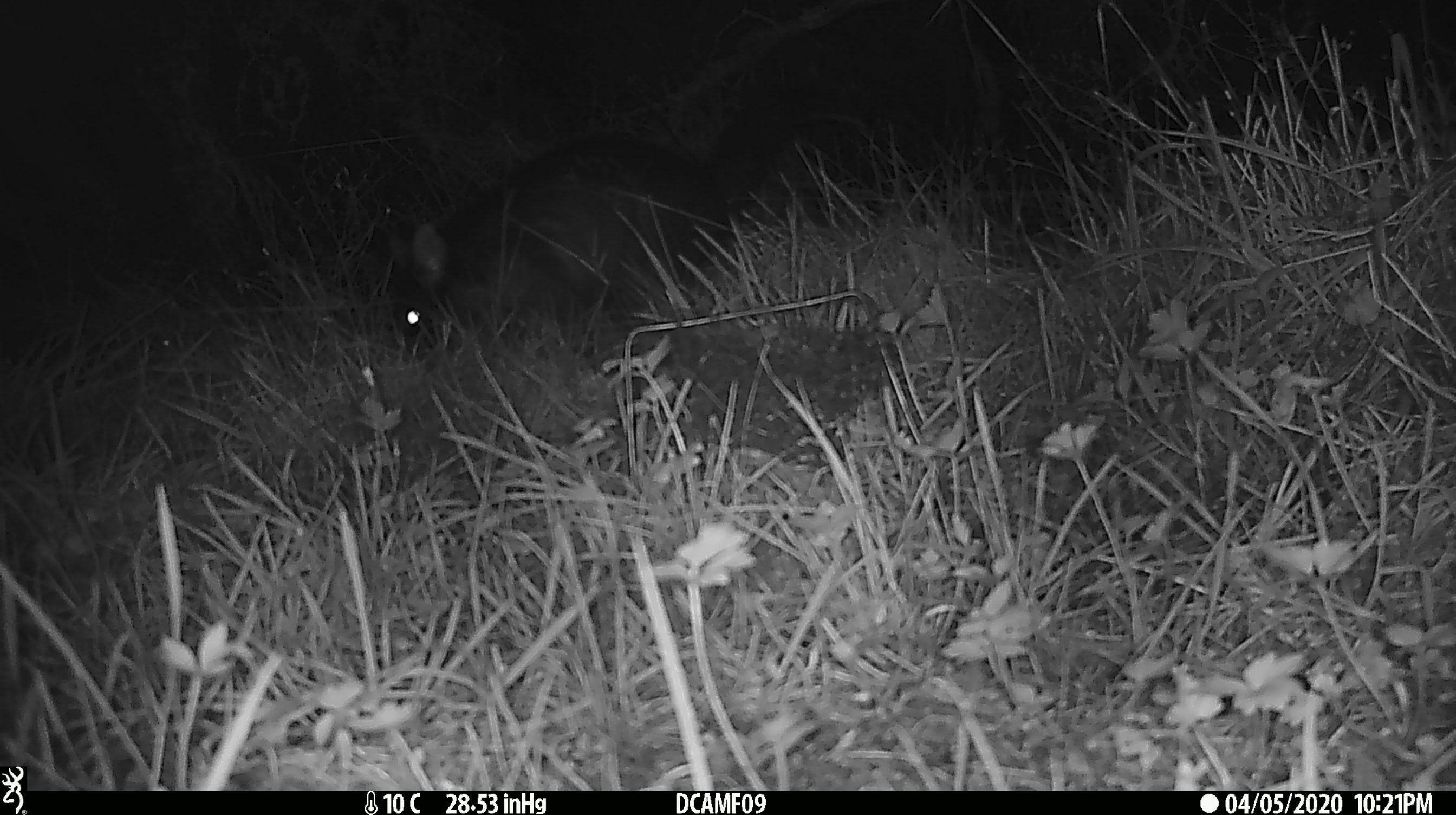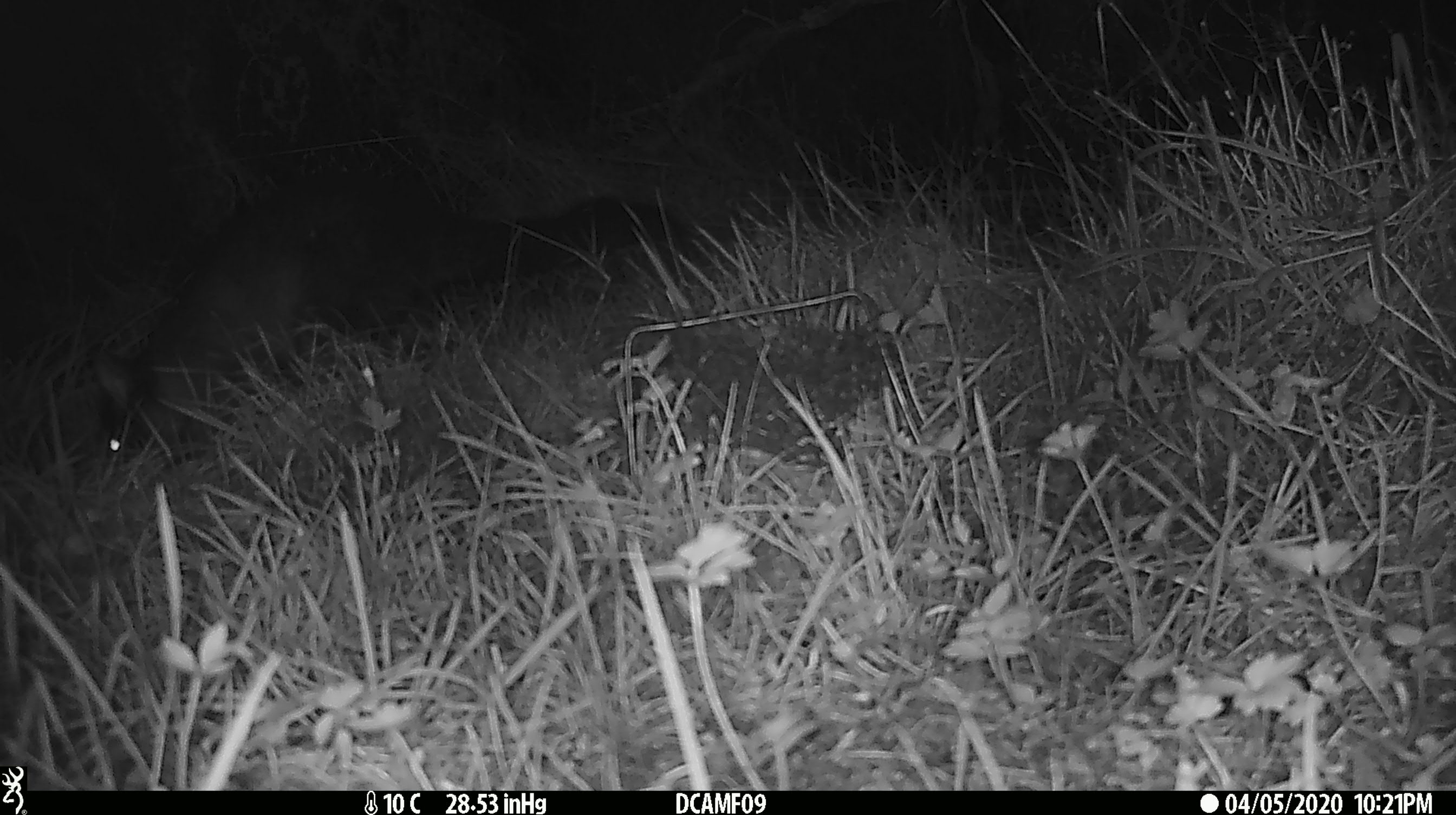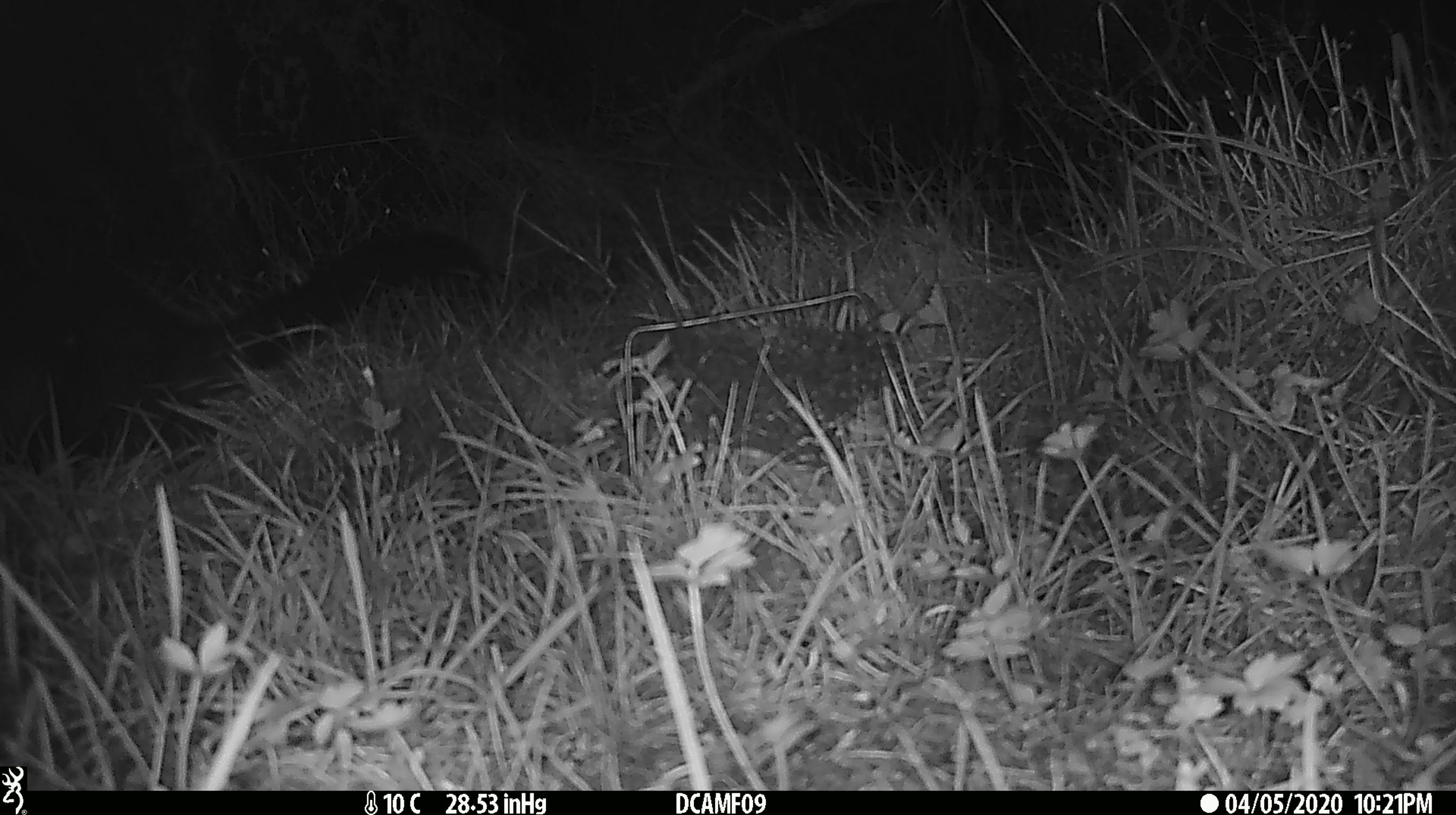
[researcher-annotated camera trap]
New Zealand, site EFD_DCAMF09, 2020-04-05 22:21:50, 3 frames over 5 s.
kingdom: Animalia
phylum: Chordata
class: Mammalia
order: Diprotodontia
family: Phalangeridae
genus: Trichosurus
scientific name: Trichosurus vulpecula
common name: common brushtail possum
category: possum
Possum (common brushtail possum) (Trichosurus vulpecula).